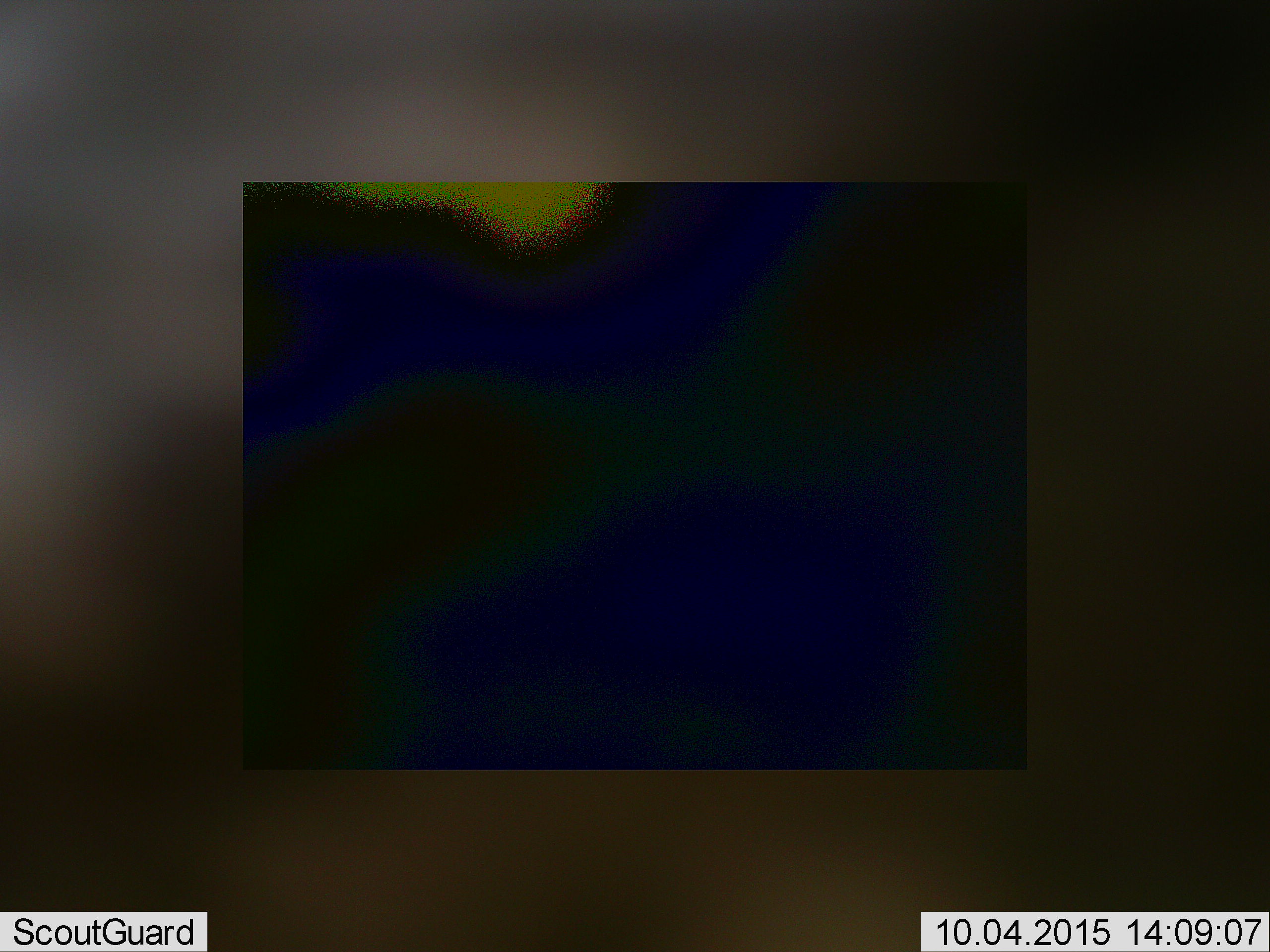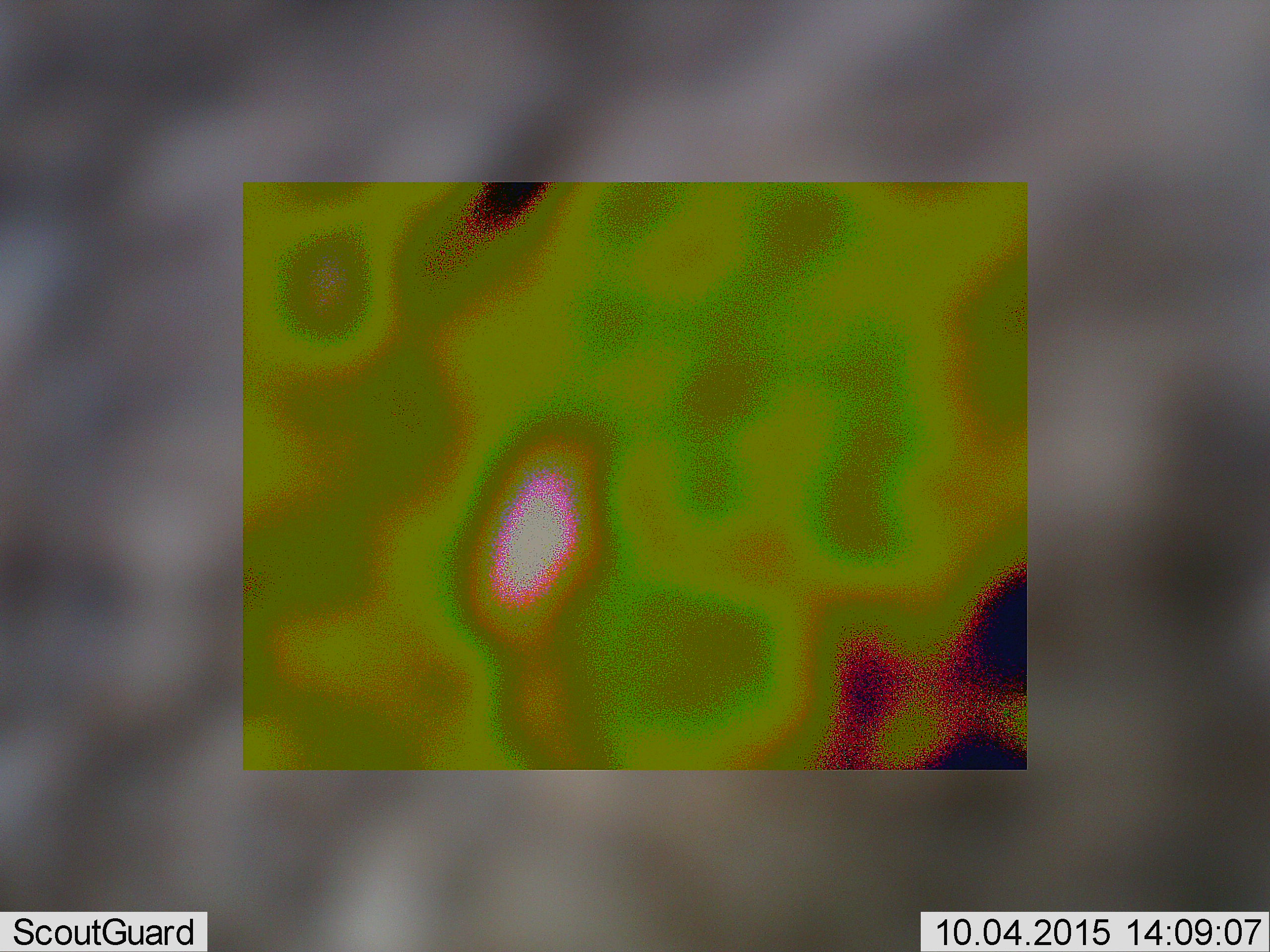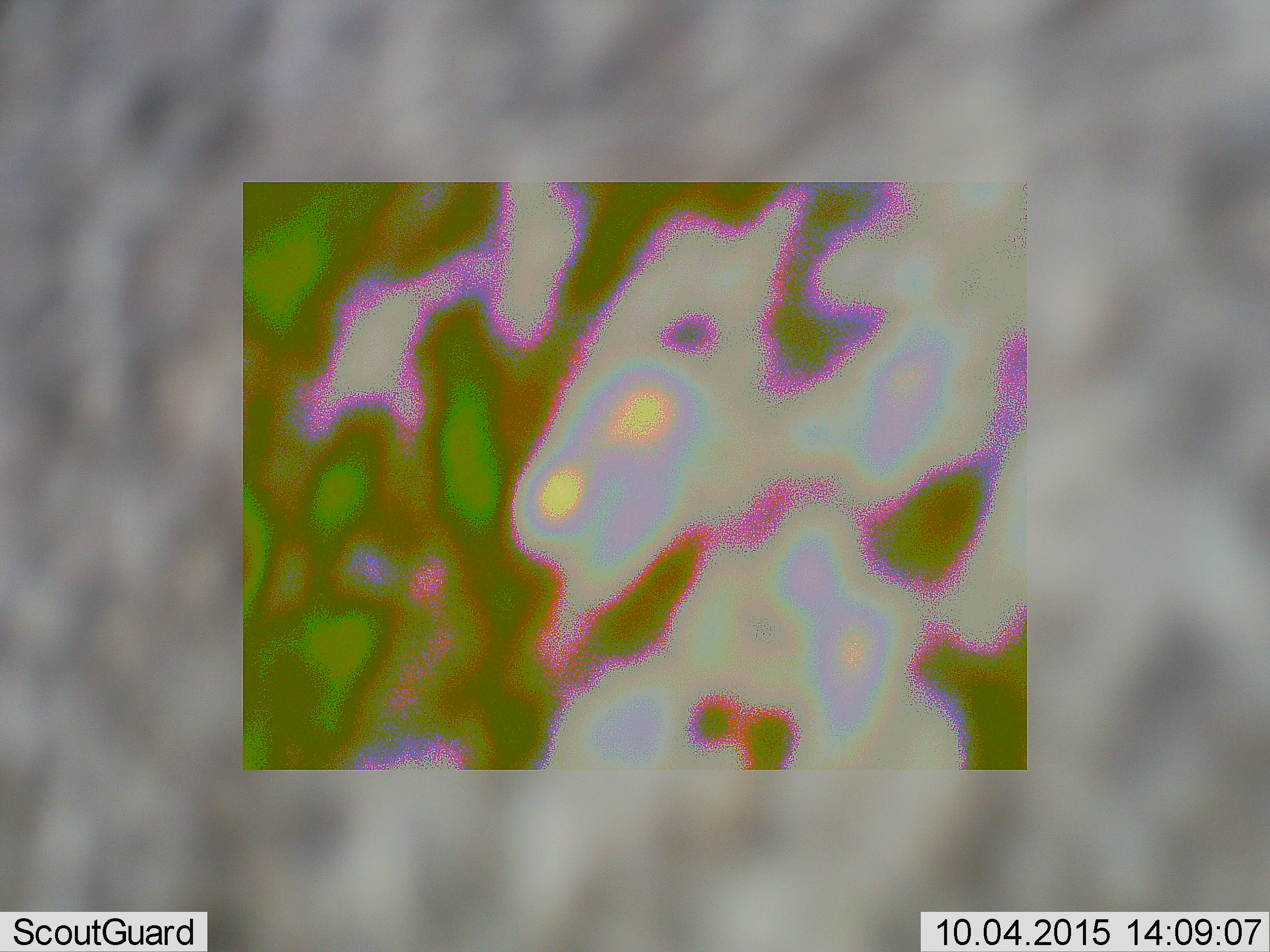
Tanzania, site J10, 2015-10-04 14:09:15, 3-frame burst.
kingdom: Animalia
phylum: Chordata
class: Mammalia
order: Carnivora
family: Felidae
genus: Panthera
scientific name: Panthera leo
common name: lion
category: lionfemale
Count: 1.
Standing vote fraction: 67%.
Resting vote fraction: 0%.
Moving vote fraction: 67%.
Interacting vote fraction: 0%.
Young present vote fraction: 0%.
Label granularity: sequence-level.